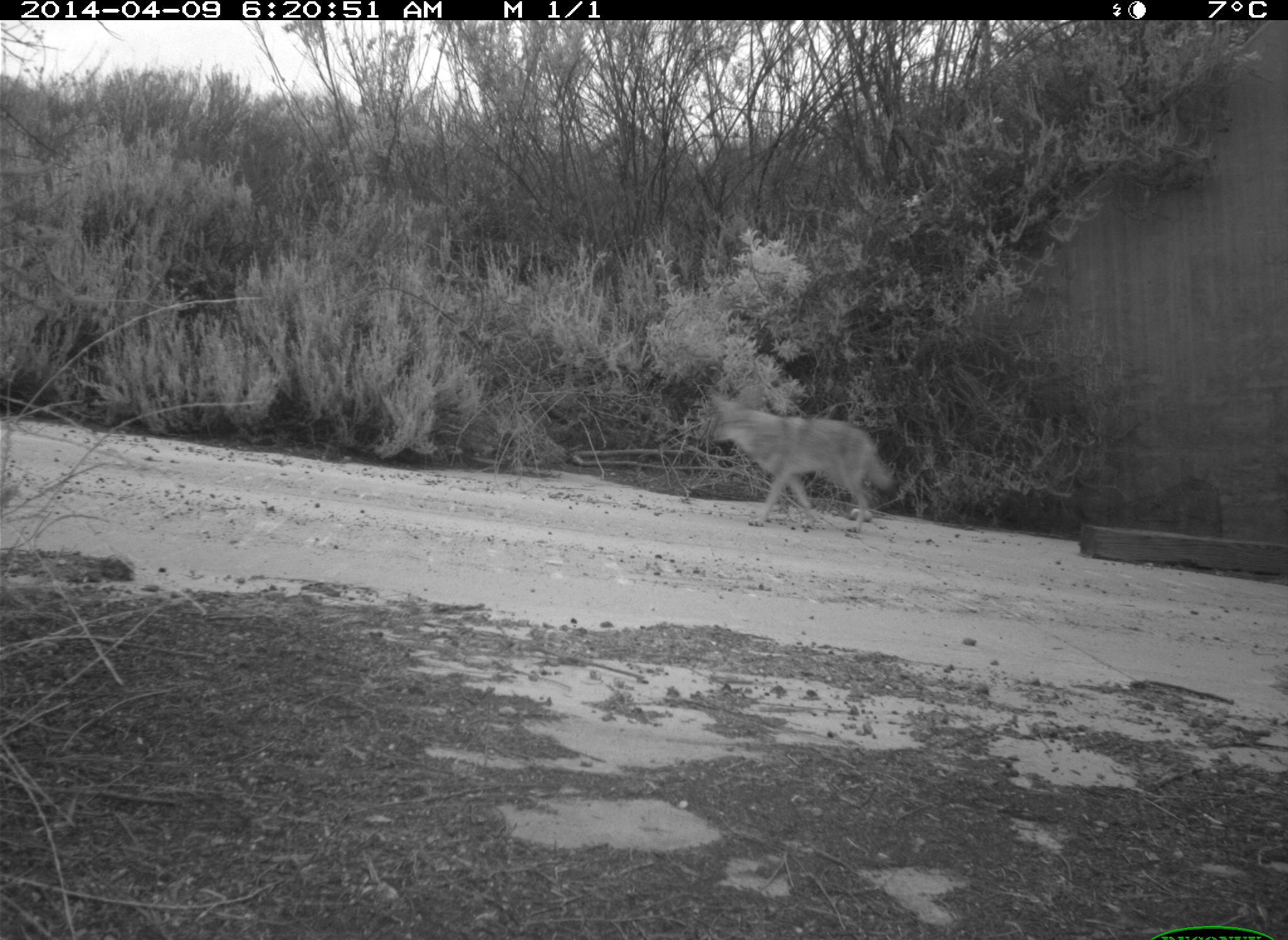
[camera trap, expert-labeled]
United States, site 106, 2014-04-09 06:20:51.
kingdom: Animalia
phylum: Chordata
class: Mammalia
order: Carnivora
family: Canidae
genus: Canis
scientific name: Canis latrans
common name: coyote